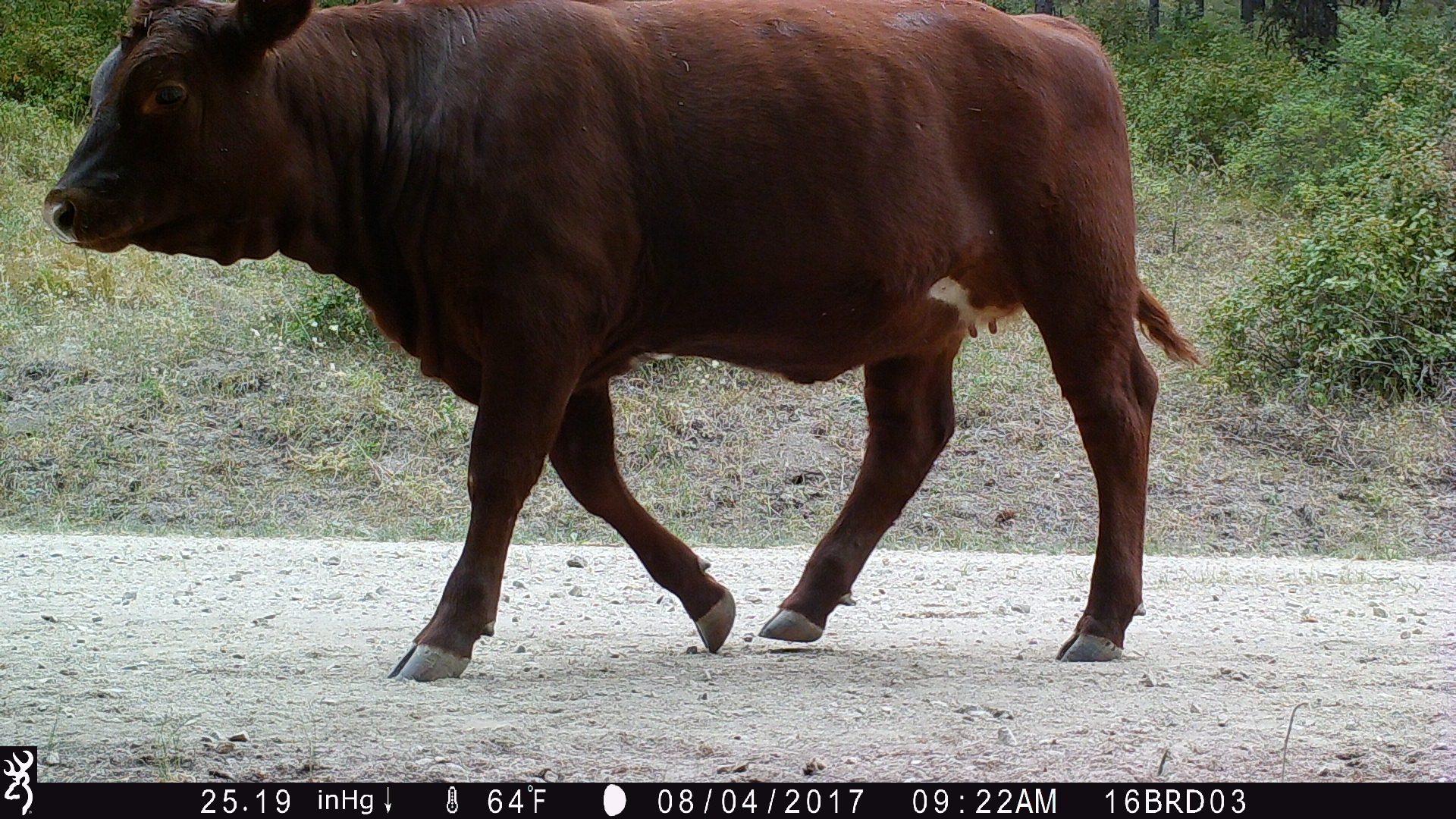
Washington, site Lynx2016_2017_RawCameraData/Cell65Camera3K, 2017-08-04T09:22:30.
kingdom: Animalia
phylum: Chordata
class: Mammalia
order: Artiodactyla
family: Bovidae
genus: Bos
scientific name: Bos taurus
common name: domestic cattle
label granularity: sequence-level